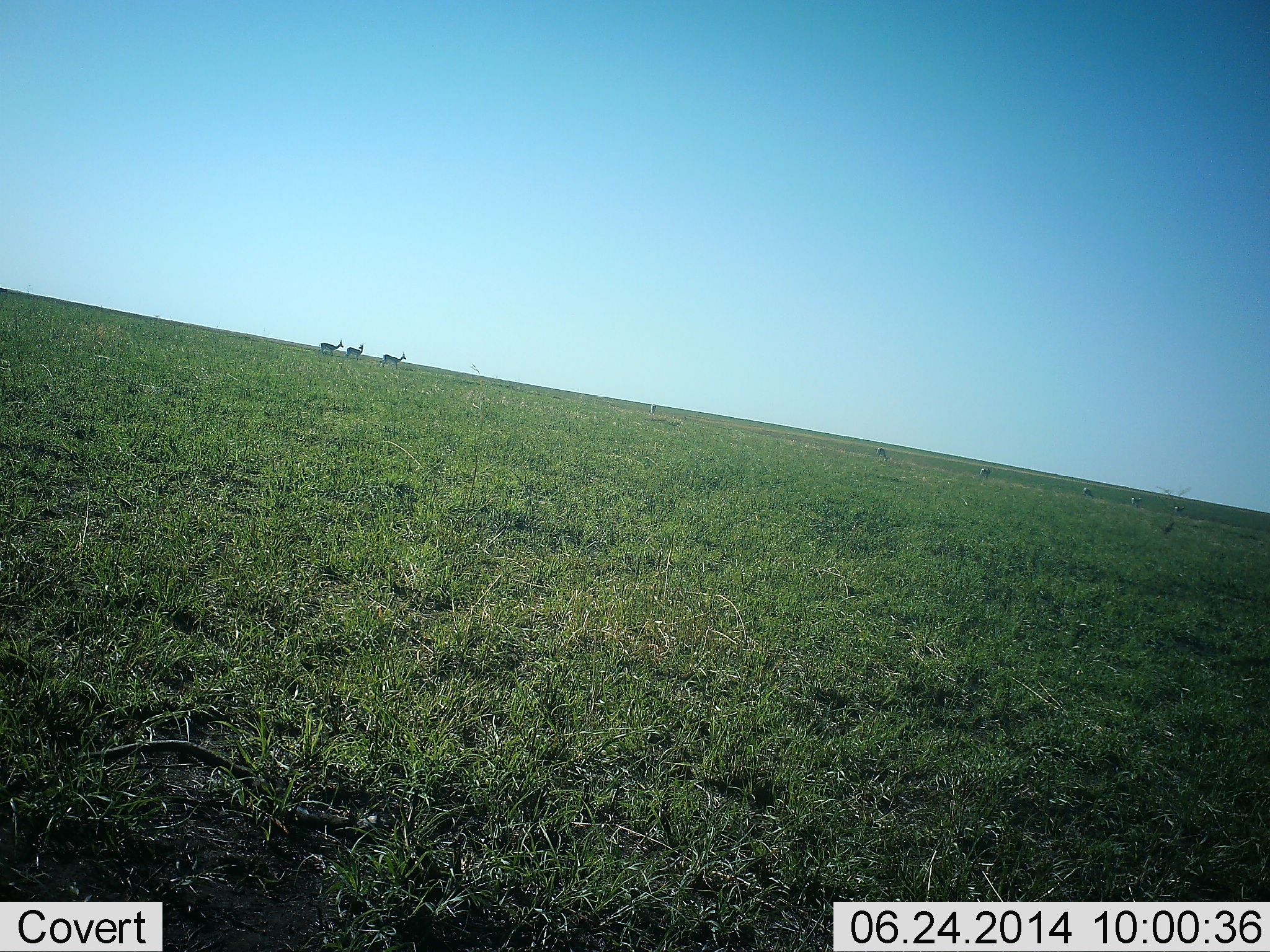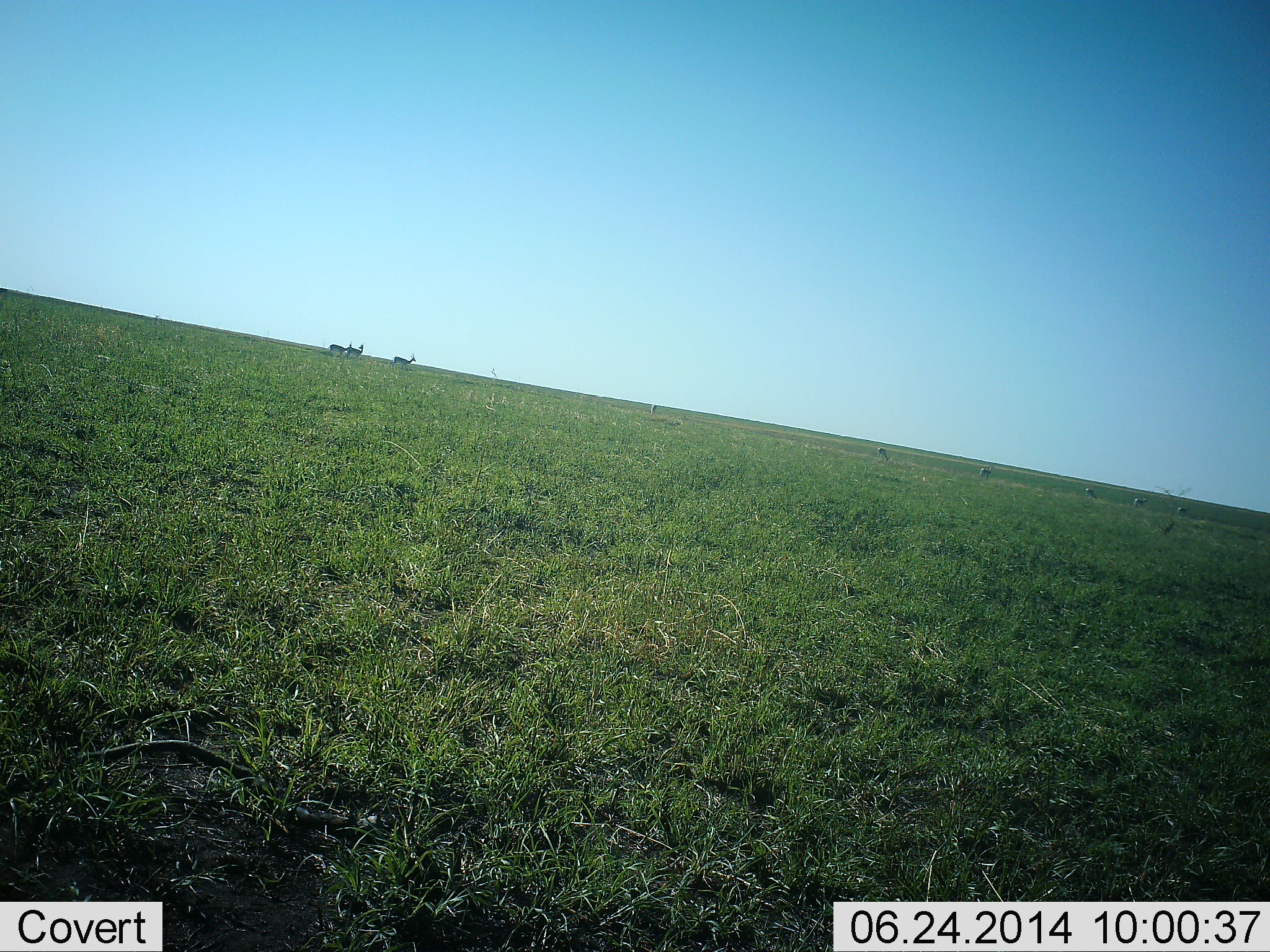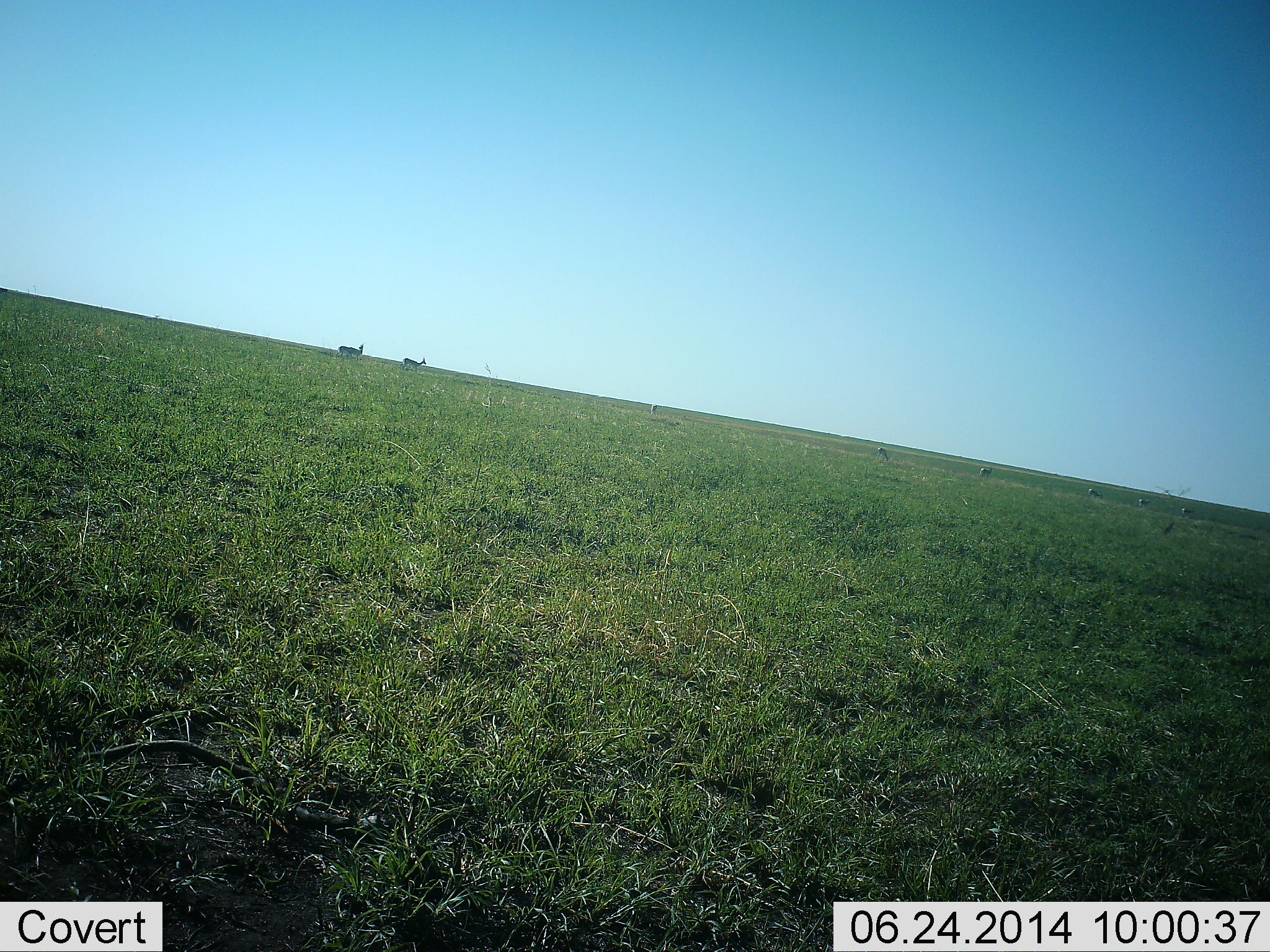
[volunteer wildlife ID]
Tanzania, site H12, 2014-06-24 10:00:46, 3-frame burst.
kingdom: Animalia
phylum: Chordata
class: Mammalia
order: Artiodactyla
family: Bovidae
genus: Eudorcas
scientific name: Eudorcas thomsonii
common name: thomson's gazelle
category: gazellethomsons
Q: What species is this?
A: Gazellethomsons (thomson's gazelle) (Eudorcas thomsonii).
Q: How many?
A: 3.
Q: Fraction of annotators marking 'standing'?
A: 60%.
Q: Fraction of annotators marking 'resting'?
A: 0%.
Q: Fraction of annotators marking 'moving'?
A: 90%.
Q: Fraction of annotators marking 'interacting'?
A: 0%.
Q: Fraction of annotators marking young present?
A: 0%.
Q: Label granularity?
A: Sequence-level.